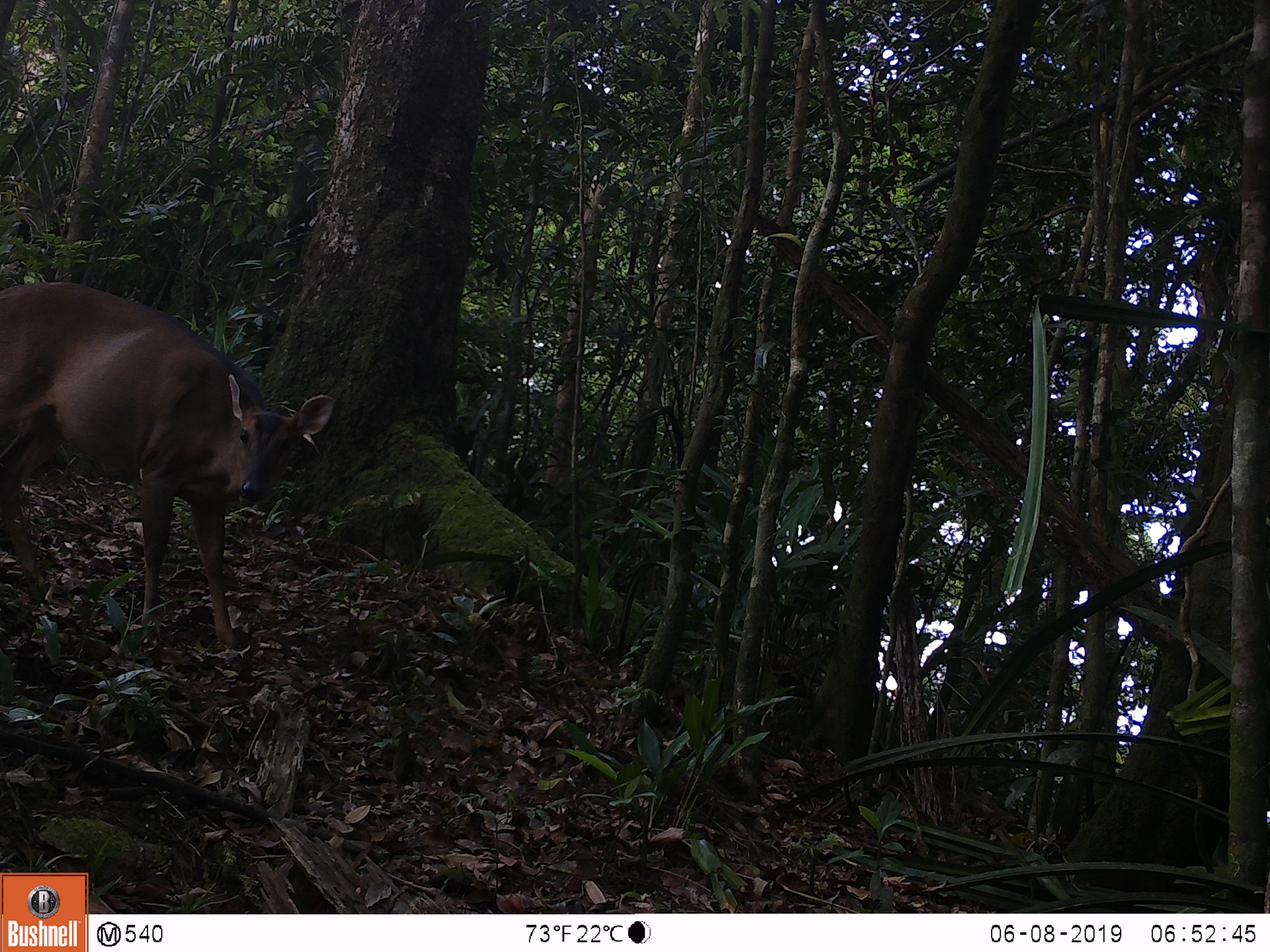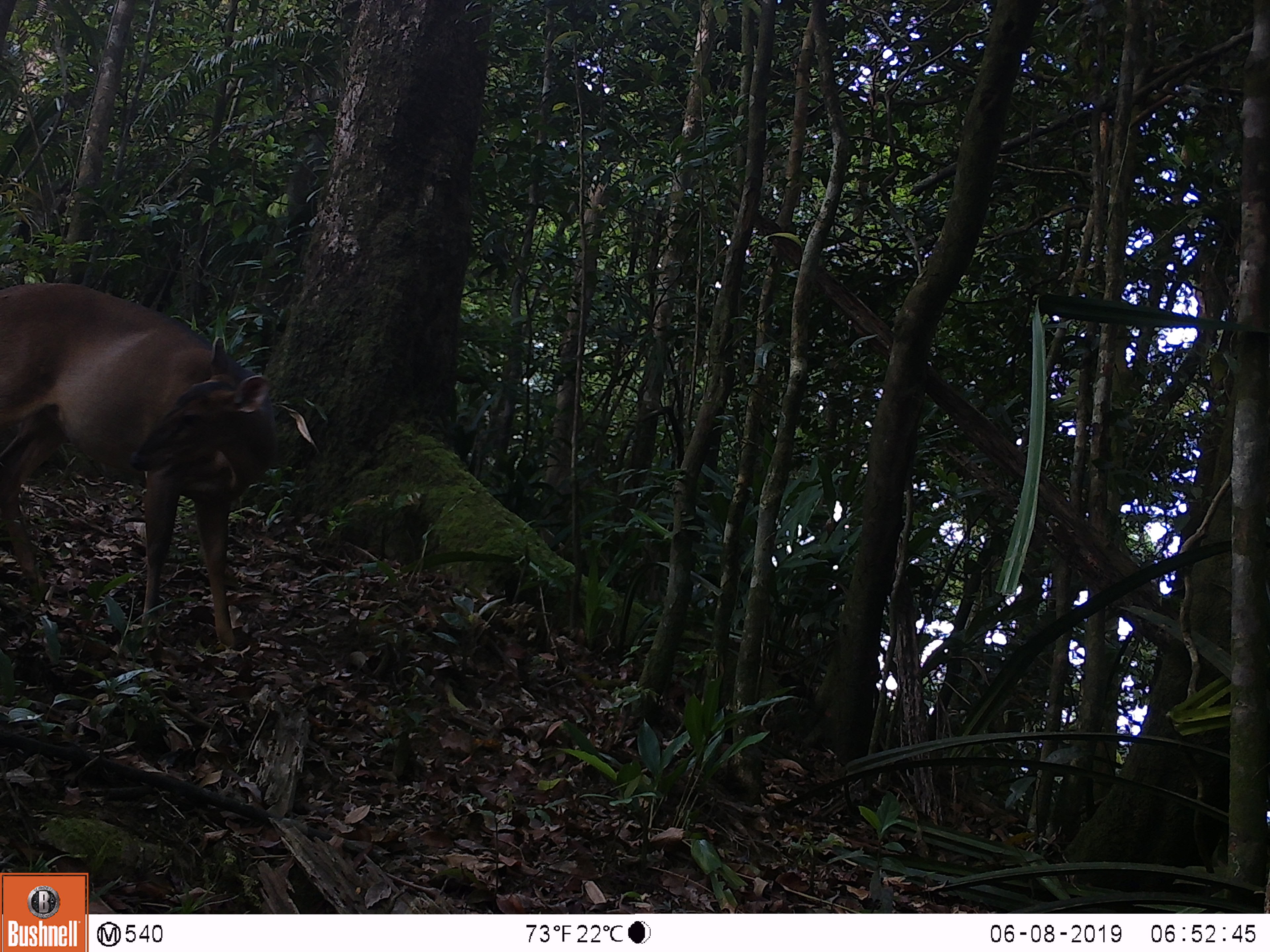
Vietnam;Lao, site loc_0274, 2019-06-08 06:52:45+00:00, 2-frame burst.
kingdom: Animalia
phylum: Chordata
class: Mammalia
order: Artiodactyla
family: Cervidae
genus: Muntiacus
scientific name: Muntiacus vuquangensis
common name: large-antlered muntjac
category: large antlered muntjac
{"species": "large antlered muntjac (large-antlered muntjac) (Muntiacus vuquangensis)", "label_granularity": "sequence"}